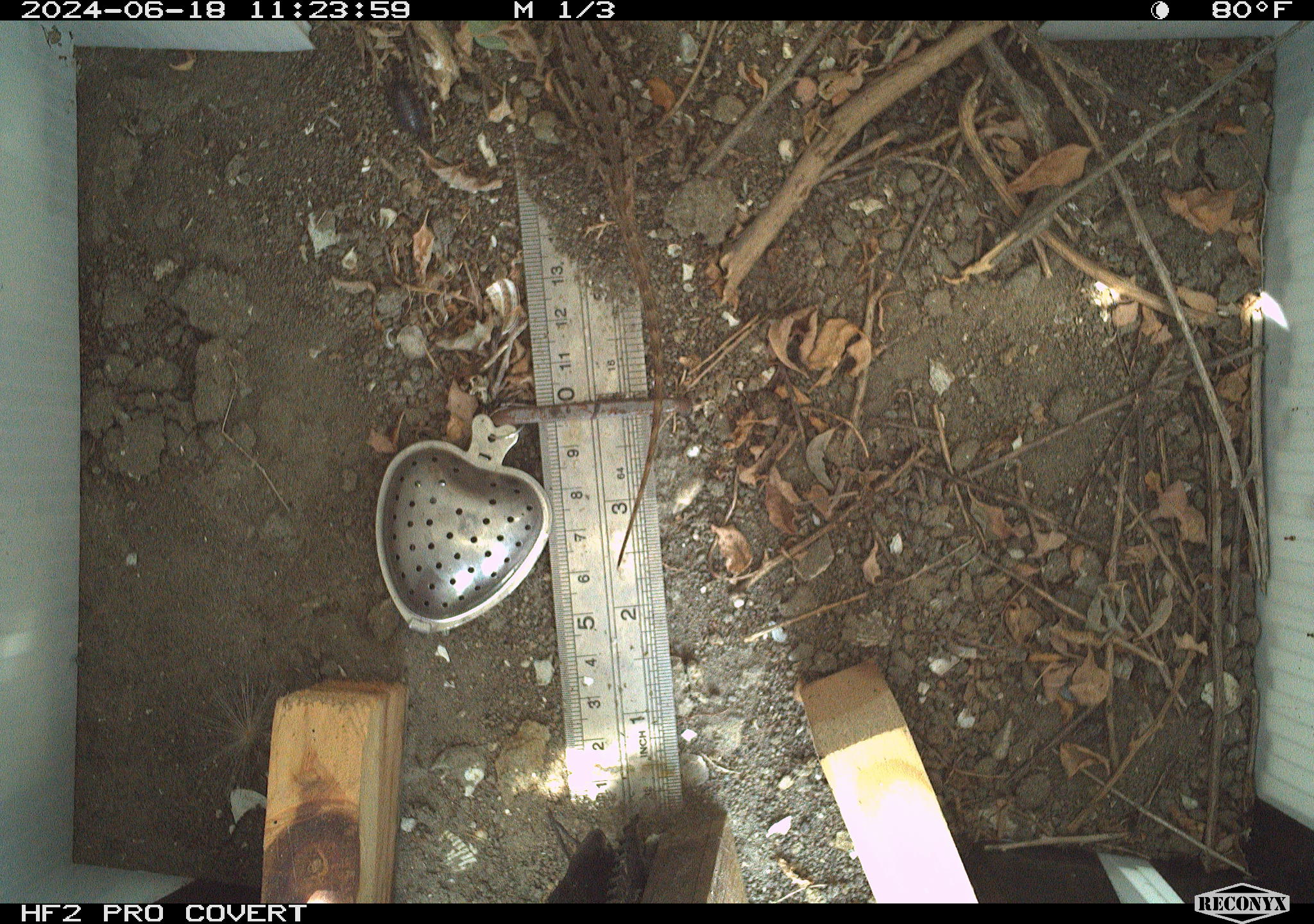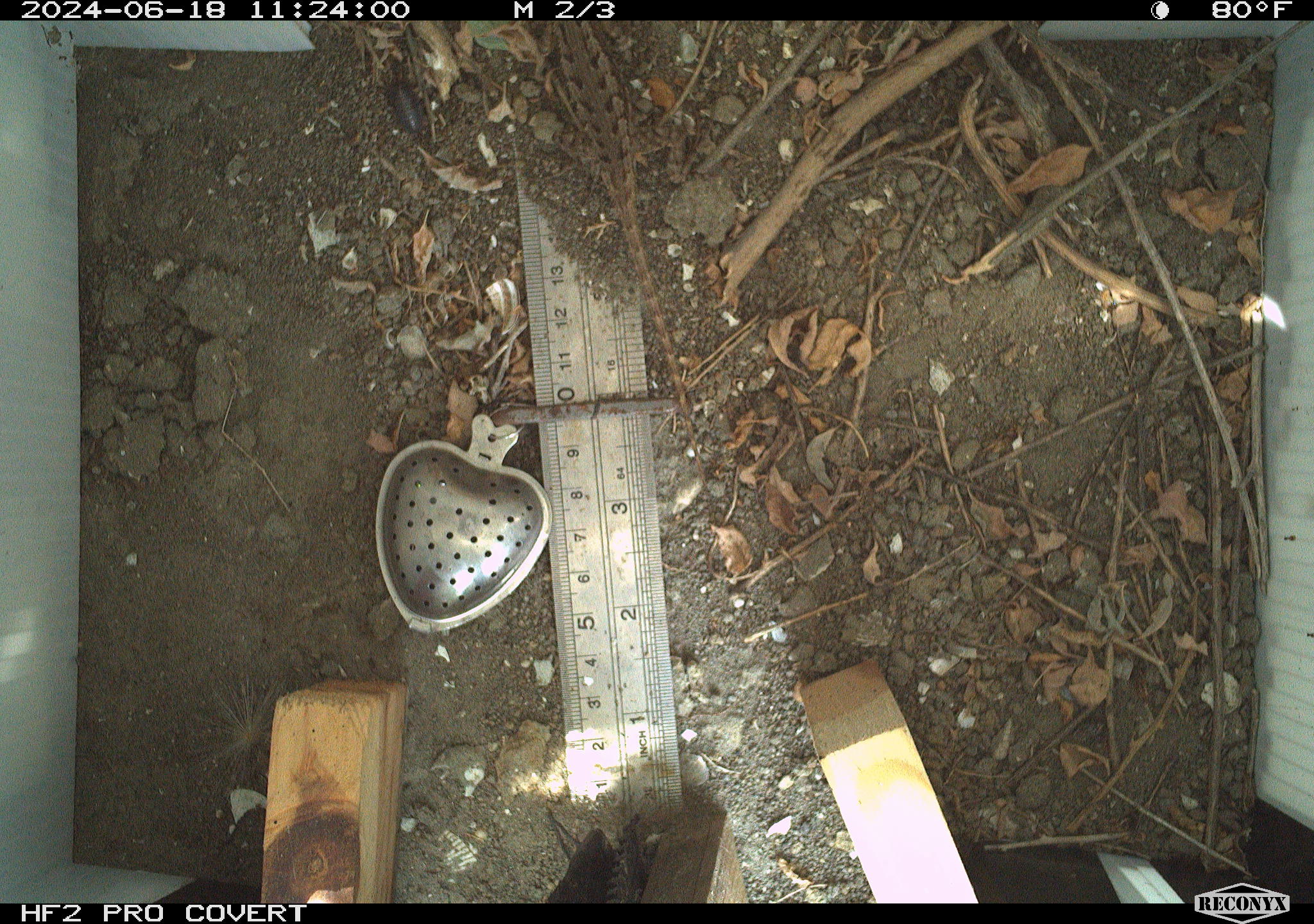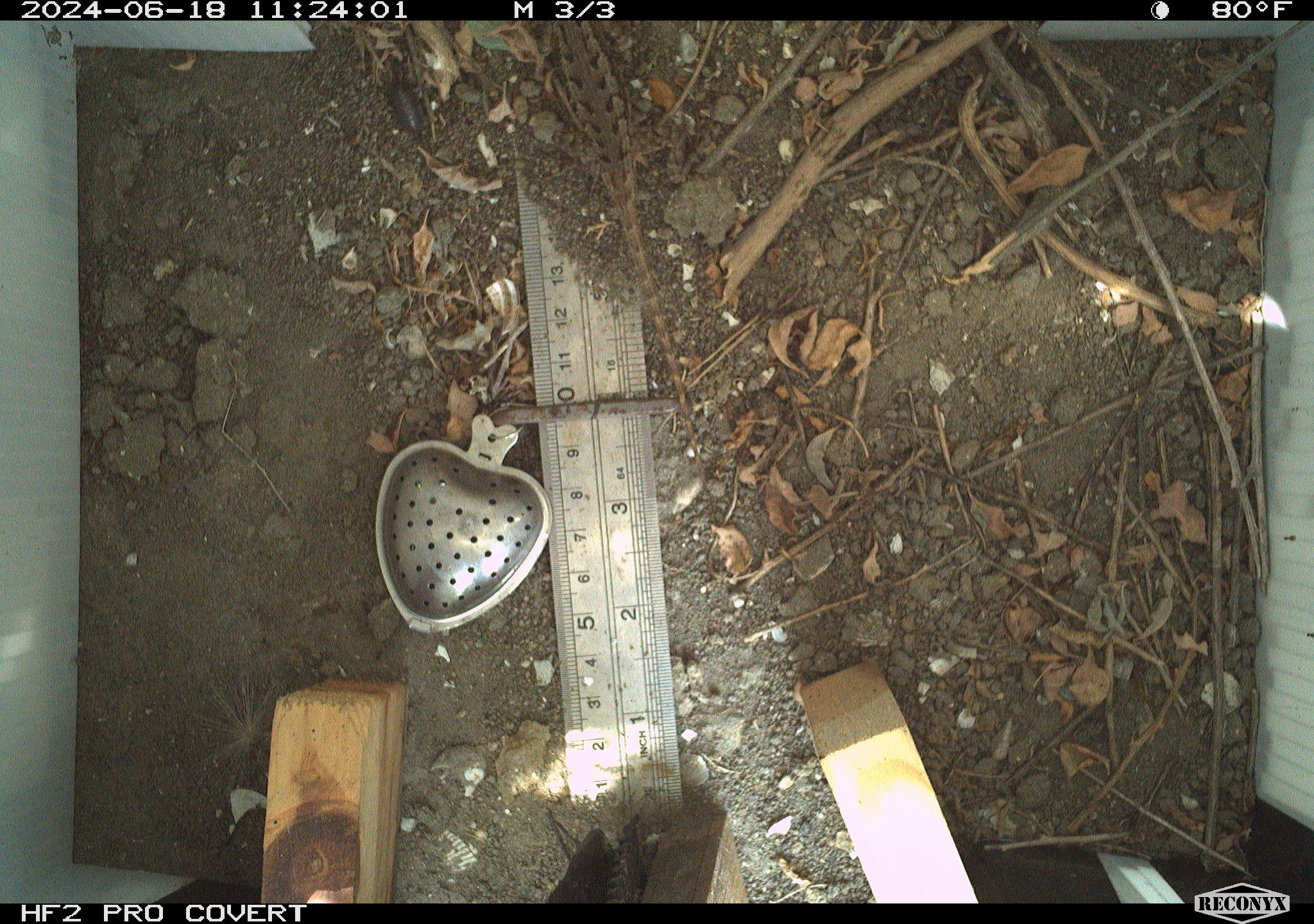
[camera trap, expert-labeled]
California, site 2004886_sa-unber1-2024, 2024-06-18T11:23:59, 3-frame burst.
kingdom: Animalia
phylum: Chordata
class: Reptilia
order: Squamata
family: Phrynosomatidae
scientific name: Phrynosomatidae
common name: phrynosomatid lizards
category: phrynosomatidae family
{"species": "phrynosomatidae family (phrynosomatid lizards) (Phrynosomatidae)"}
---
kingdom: Animalia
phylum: Arthropoda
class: Malacostraca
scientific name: Malacostraca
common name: amphipods, crabs, isopods, krill, lobsters and shrimps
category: malacostracan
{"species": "malacostracan (amphipods, crabs, isopods, krill, lobsters and shrimps) (Malacostraca)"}